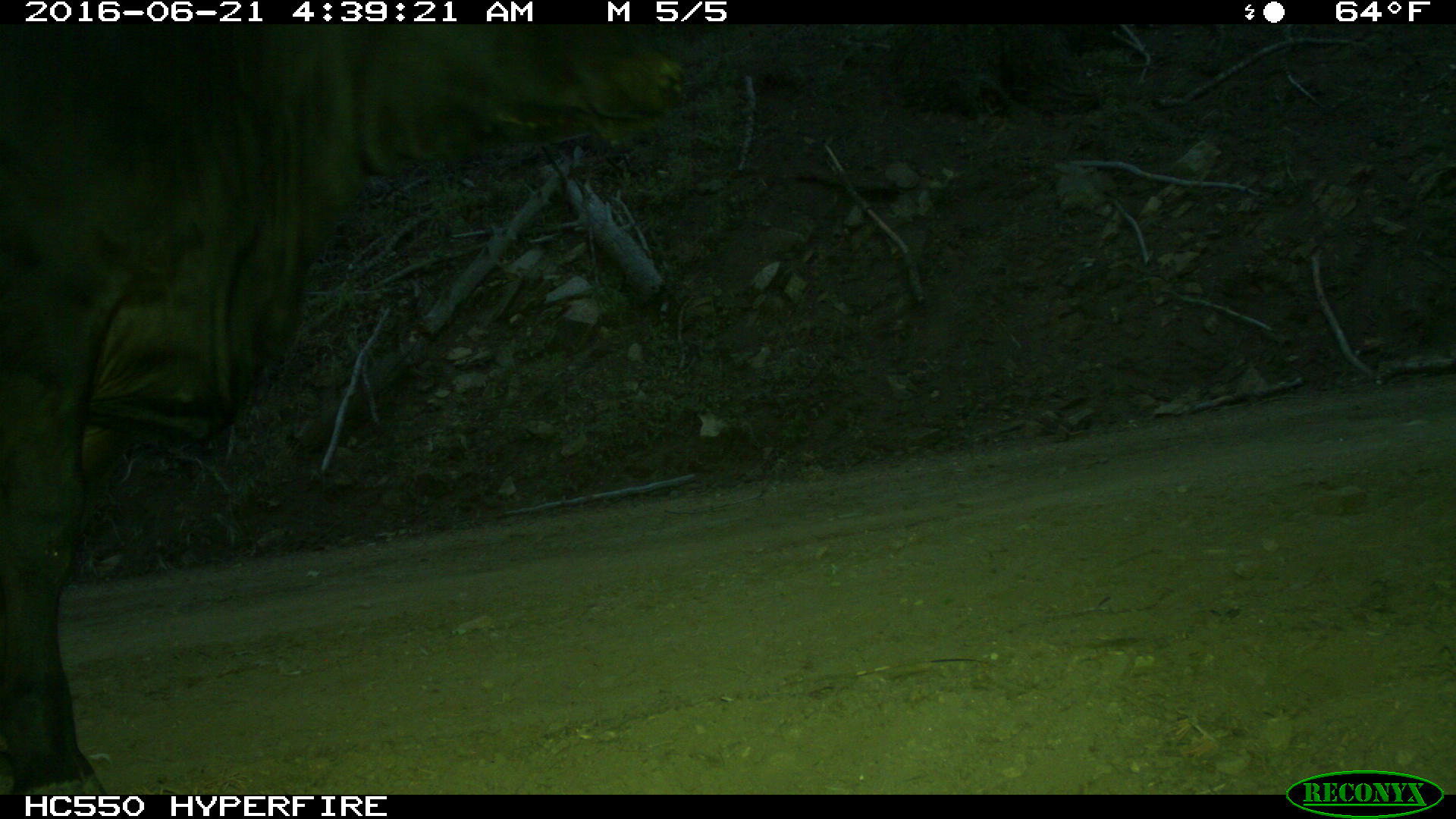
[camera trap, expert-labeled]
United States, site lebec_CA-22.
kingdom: Animalia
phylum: Chordata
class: Mammalia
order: Artiodactyla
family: Bovidae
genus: Bos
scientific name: Bos taurus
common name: domestic cow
Bos taurus (domestic cow).